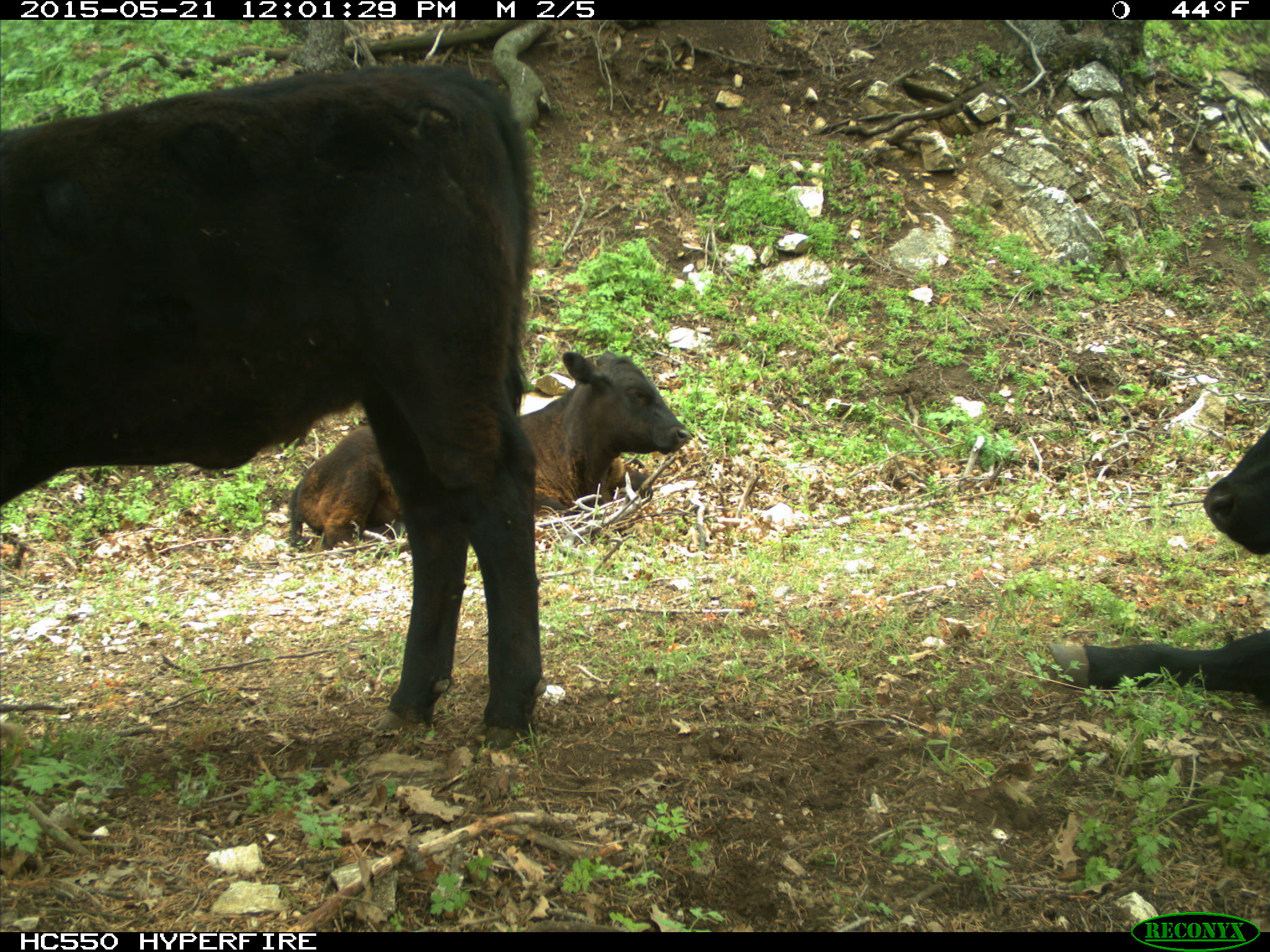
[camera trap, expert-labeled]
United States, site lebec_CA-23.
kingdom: Animalia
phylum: Chordata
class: Mammalia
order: Artiodactyla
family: Bovidae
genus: Bos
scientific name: Bos taurus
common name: domestic cow